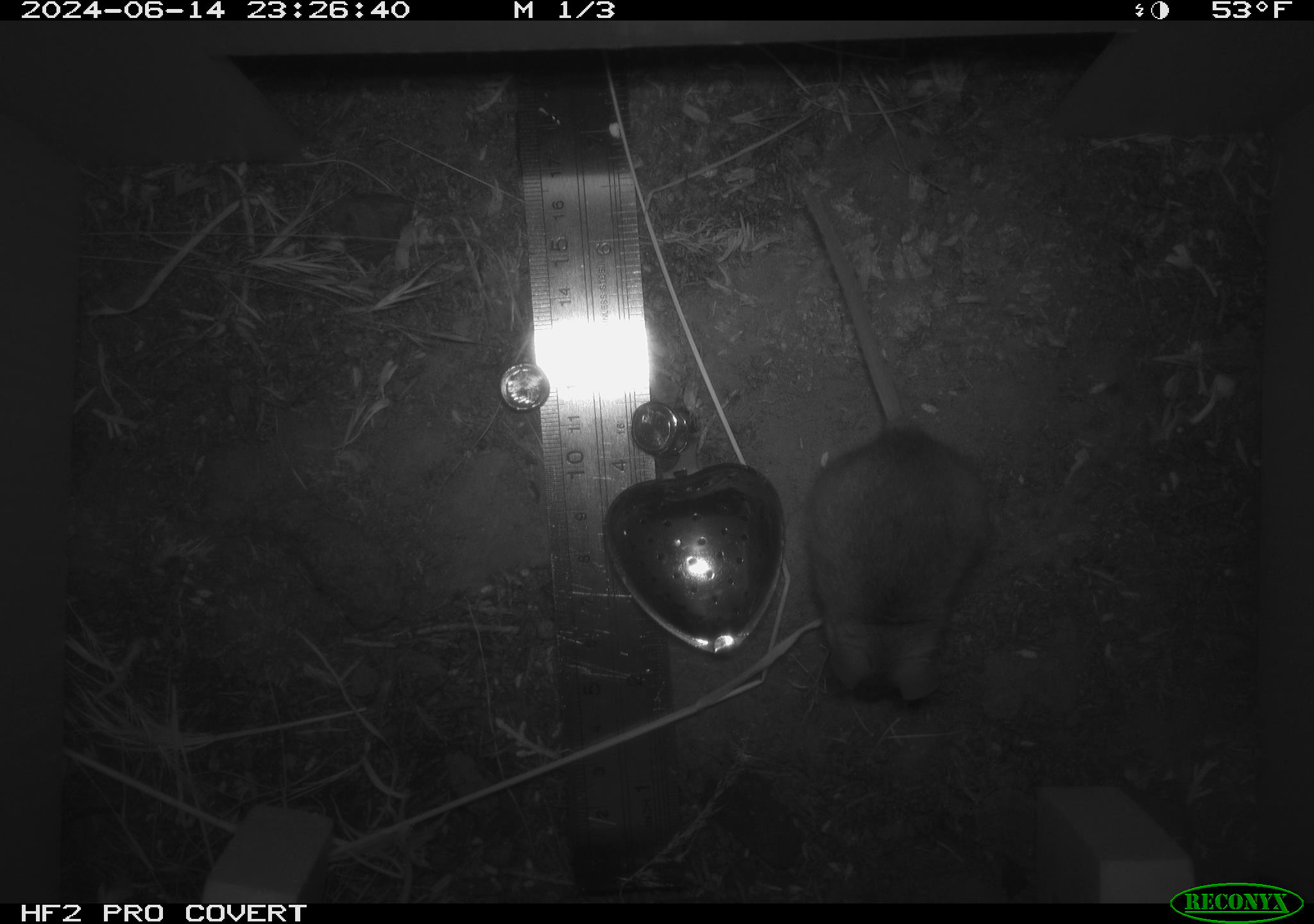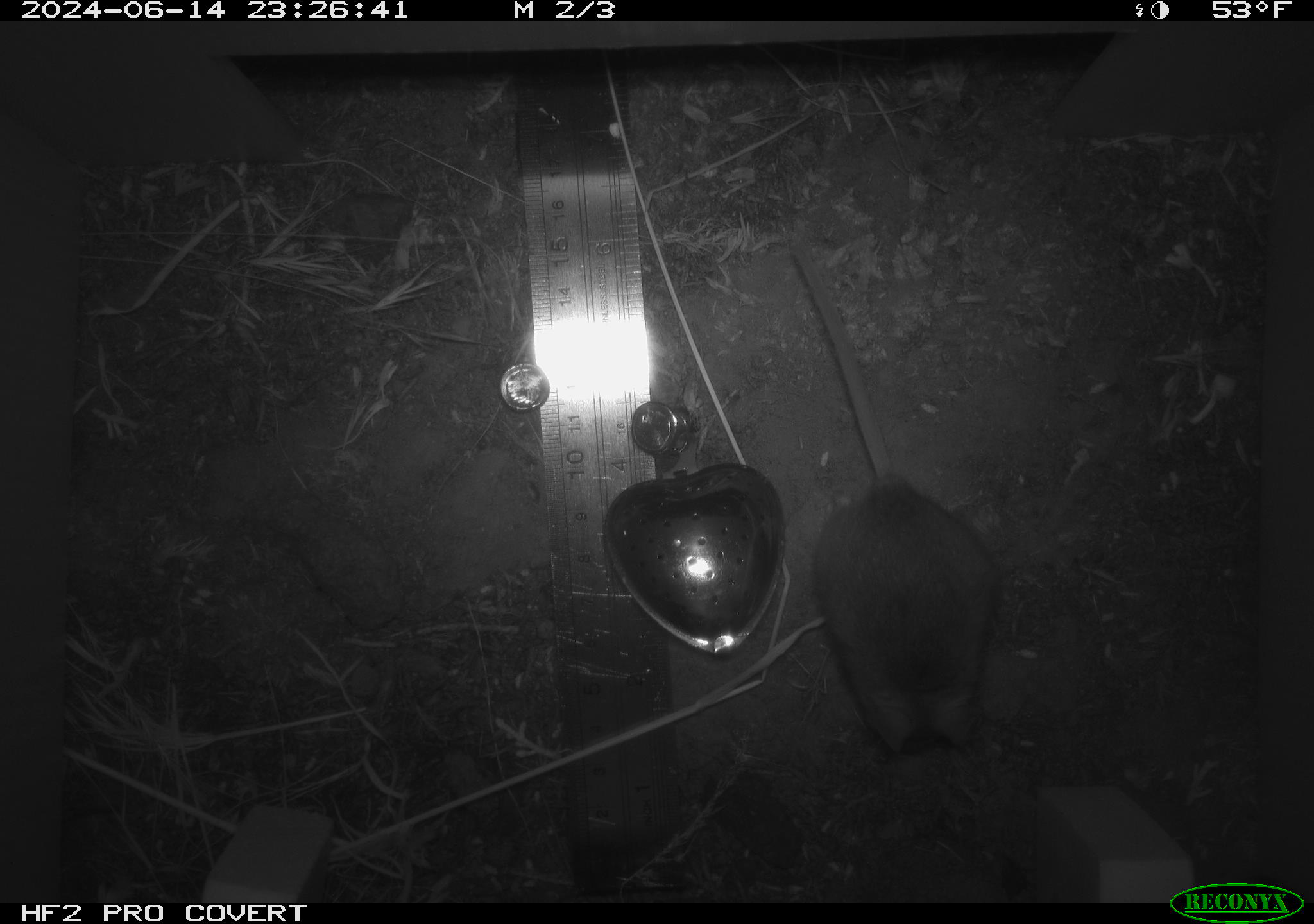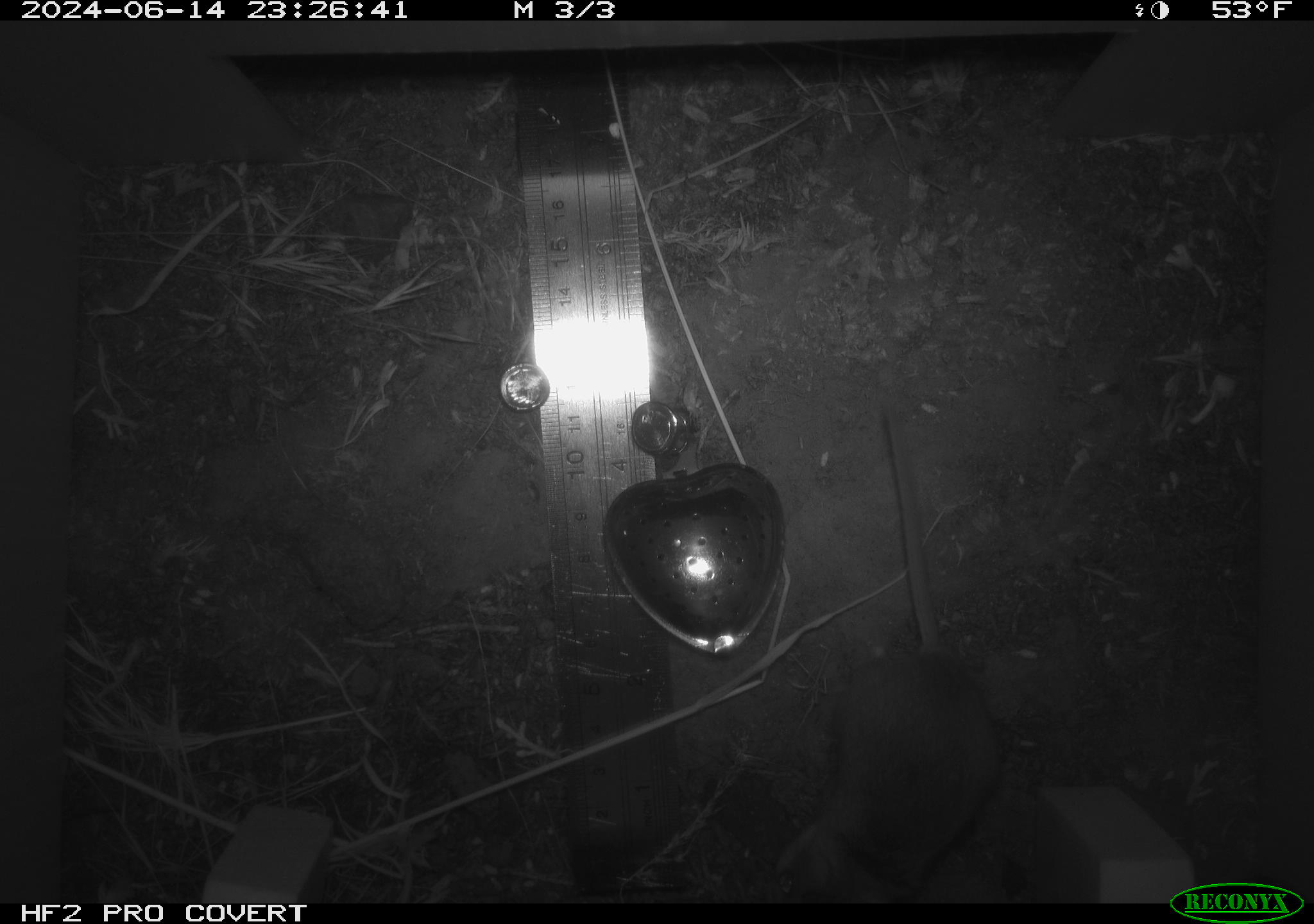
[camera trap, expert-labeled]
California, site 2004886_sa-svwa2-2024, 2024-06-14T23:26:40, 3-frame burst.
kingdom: Animalia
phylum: Chordata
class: Mammalia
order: Rodentia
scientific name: Rodentia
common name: mouse species